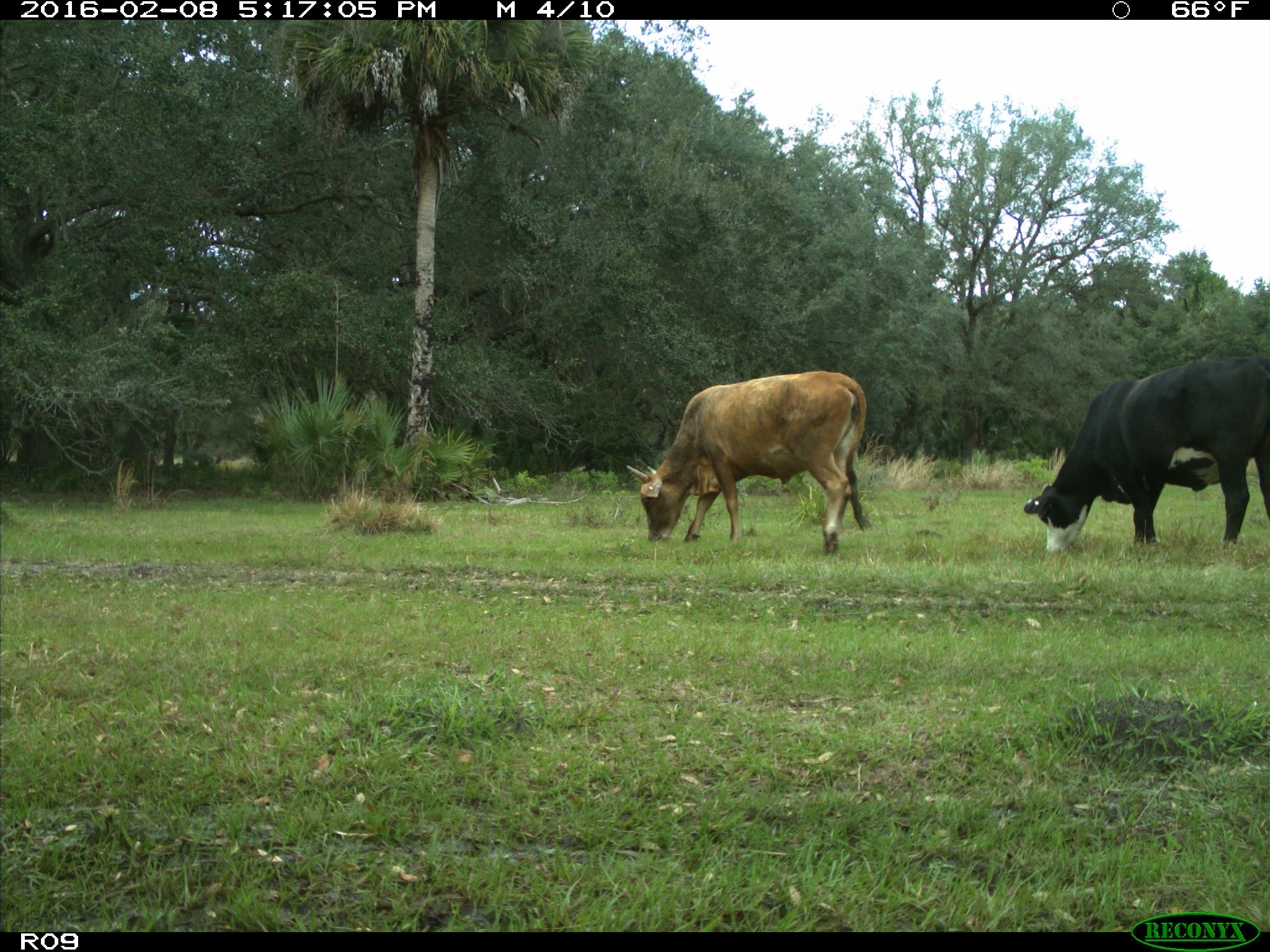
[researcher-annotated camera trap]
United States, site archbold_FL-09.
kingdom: Animalia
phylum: Chordata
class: Mammalia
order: Artiodactyla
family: Bovidae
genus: Bos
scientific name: Bos taurus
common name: domestic cow